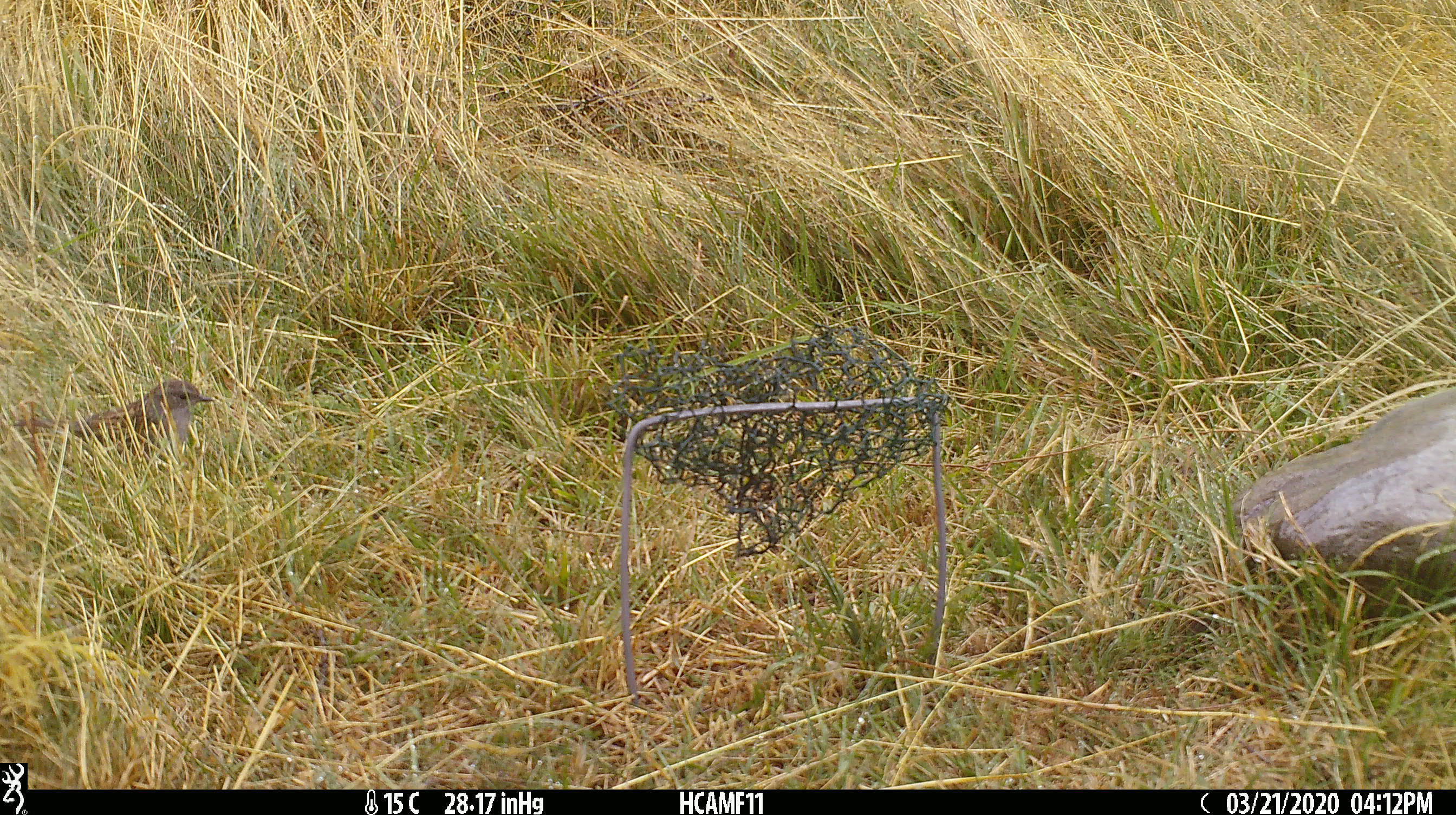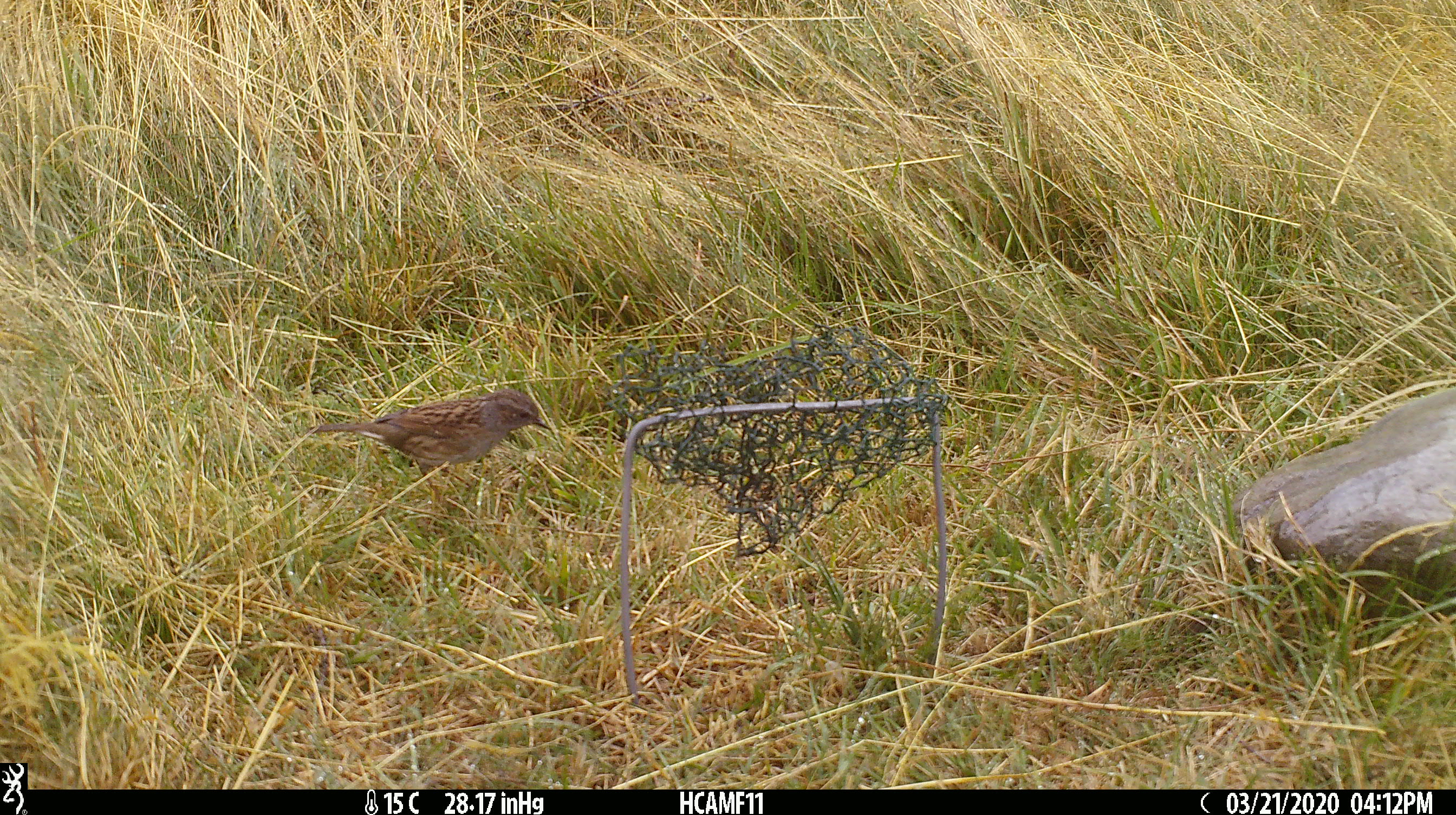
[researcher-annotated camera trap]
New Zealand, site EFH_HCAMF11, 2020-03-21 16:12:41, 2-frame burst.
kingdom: Animalia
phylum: Chordata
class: Aves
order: Passeriformes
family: Prunellidae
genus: Prunella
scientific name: Prunella modularis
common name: dunnock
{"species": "dunnock (Prunella modularis)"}